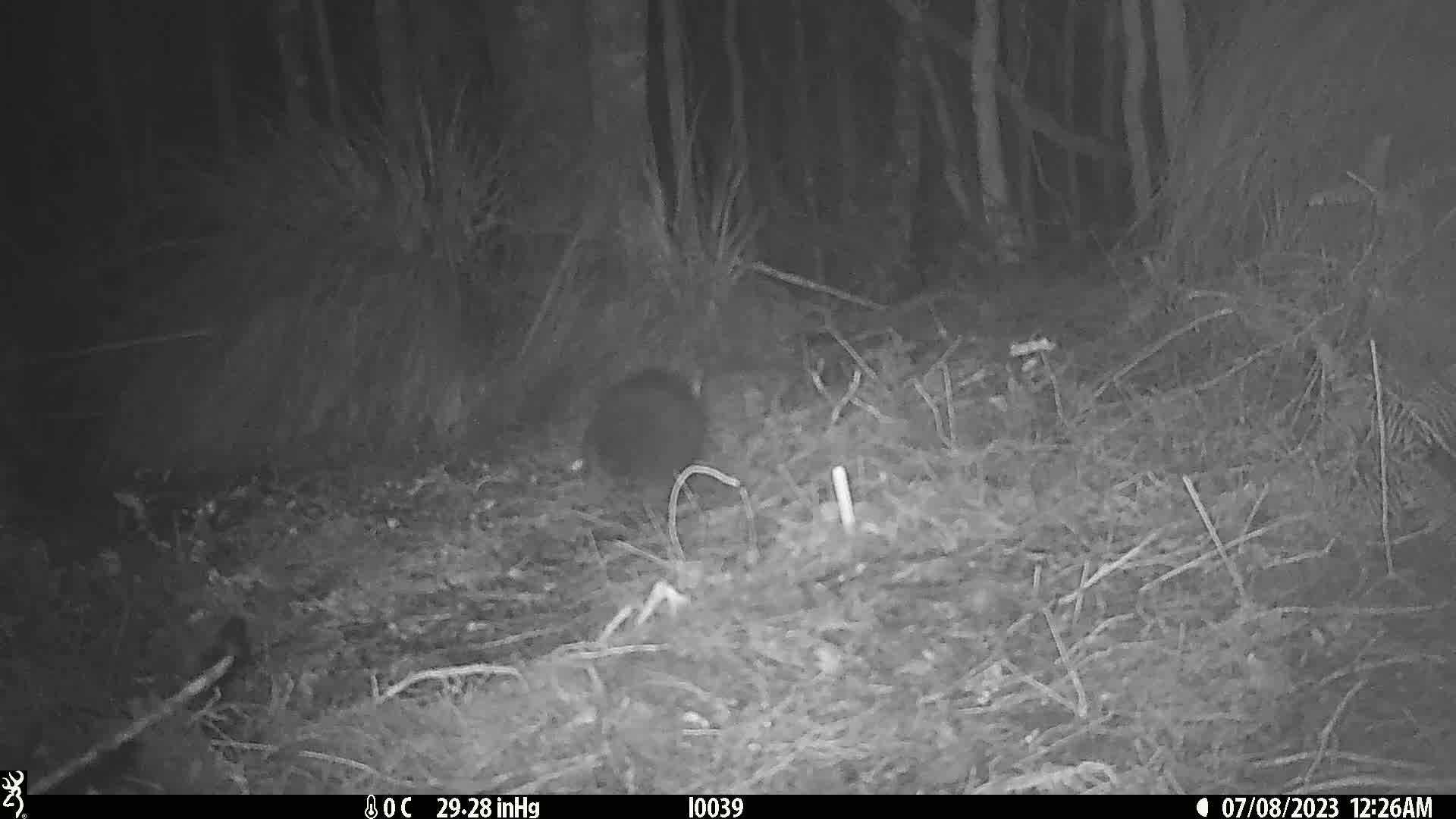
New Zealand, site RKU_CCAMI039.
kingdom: Animalia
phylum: Chordata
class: Mammalia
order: Diprotodontia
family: Phalangeridae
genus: Trichosurus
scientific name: Trichosurus vulpecula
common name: common brushtail possum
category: possum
Possum (common brushtail possum) (Trichosurus vulpecula).